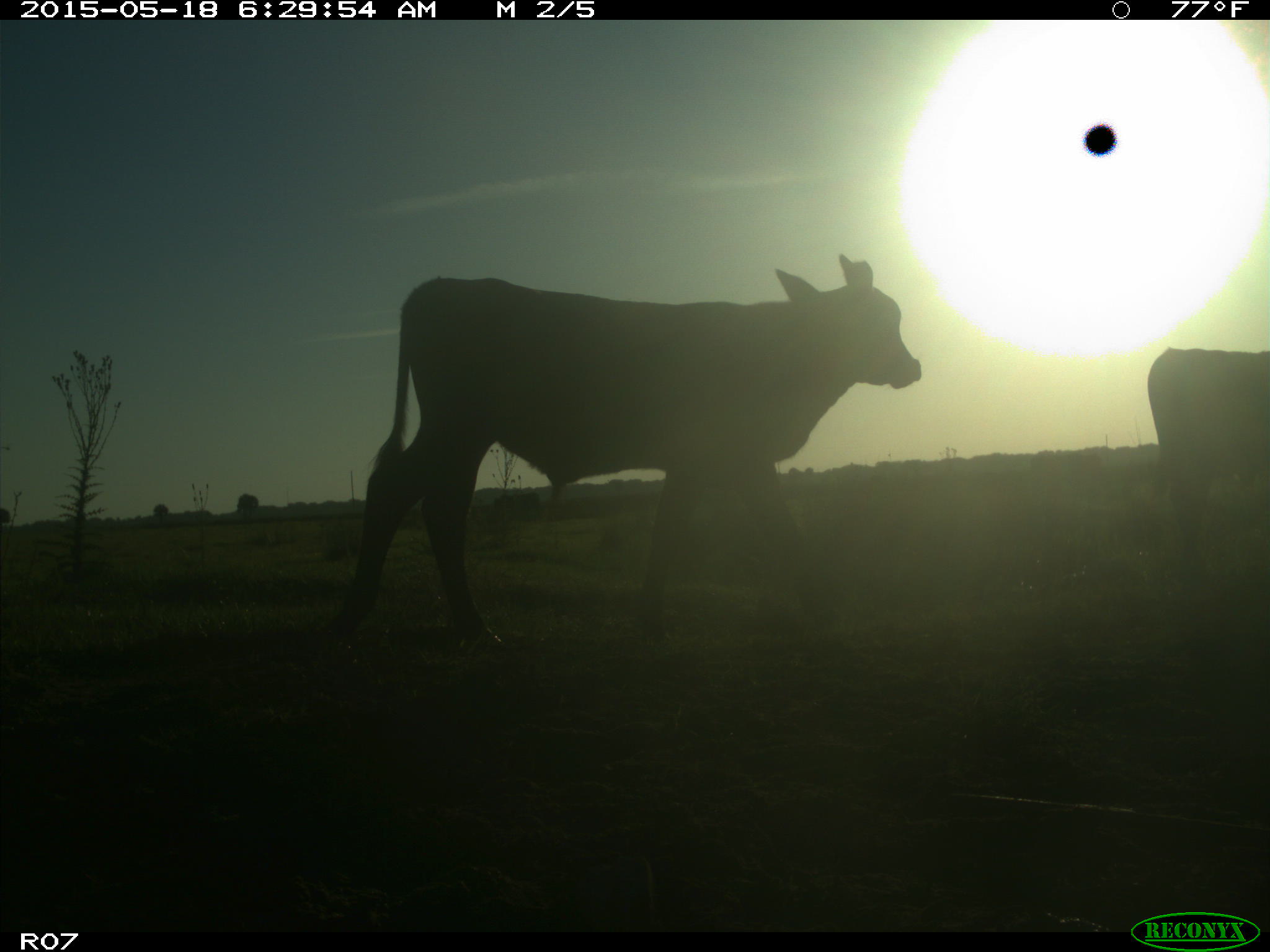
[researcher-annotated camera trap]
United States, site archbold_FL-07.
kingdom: Animalia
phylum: Chordata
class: Mammalia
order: Artiodactyla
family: Bovidae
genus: Bos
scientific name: Bos taurus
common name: domestic cow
Bos taurus (domestic cow).